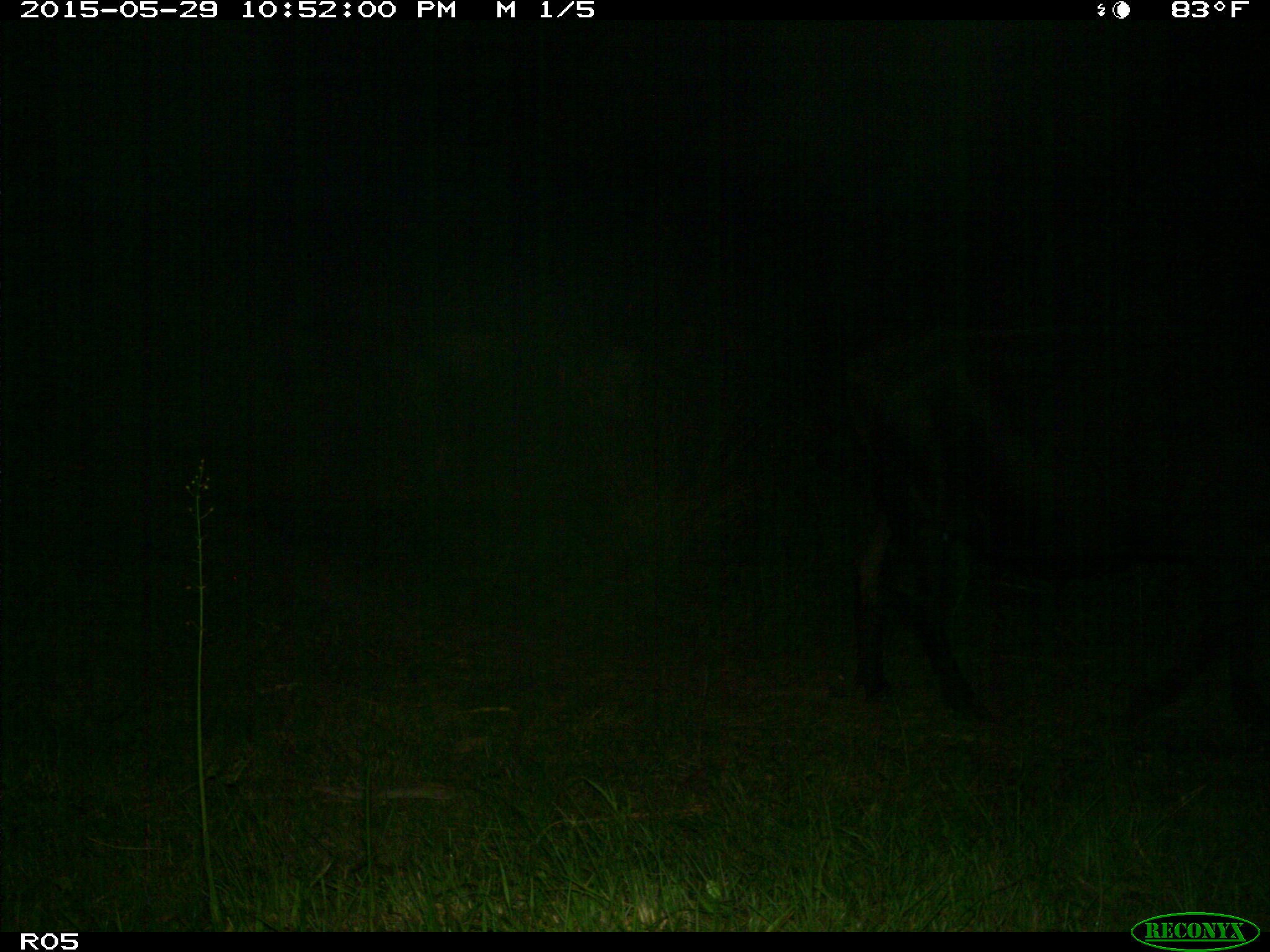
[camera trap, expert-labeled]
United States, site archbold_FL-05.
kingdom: Animalia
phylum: Chordata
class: Mammalia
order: Artiodactyla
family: Bovidae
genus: Bos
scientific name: Bos taurus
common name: domestic cow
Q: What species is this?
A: Bos taurus (domestic cow).